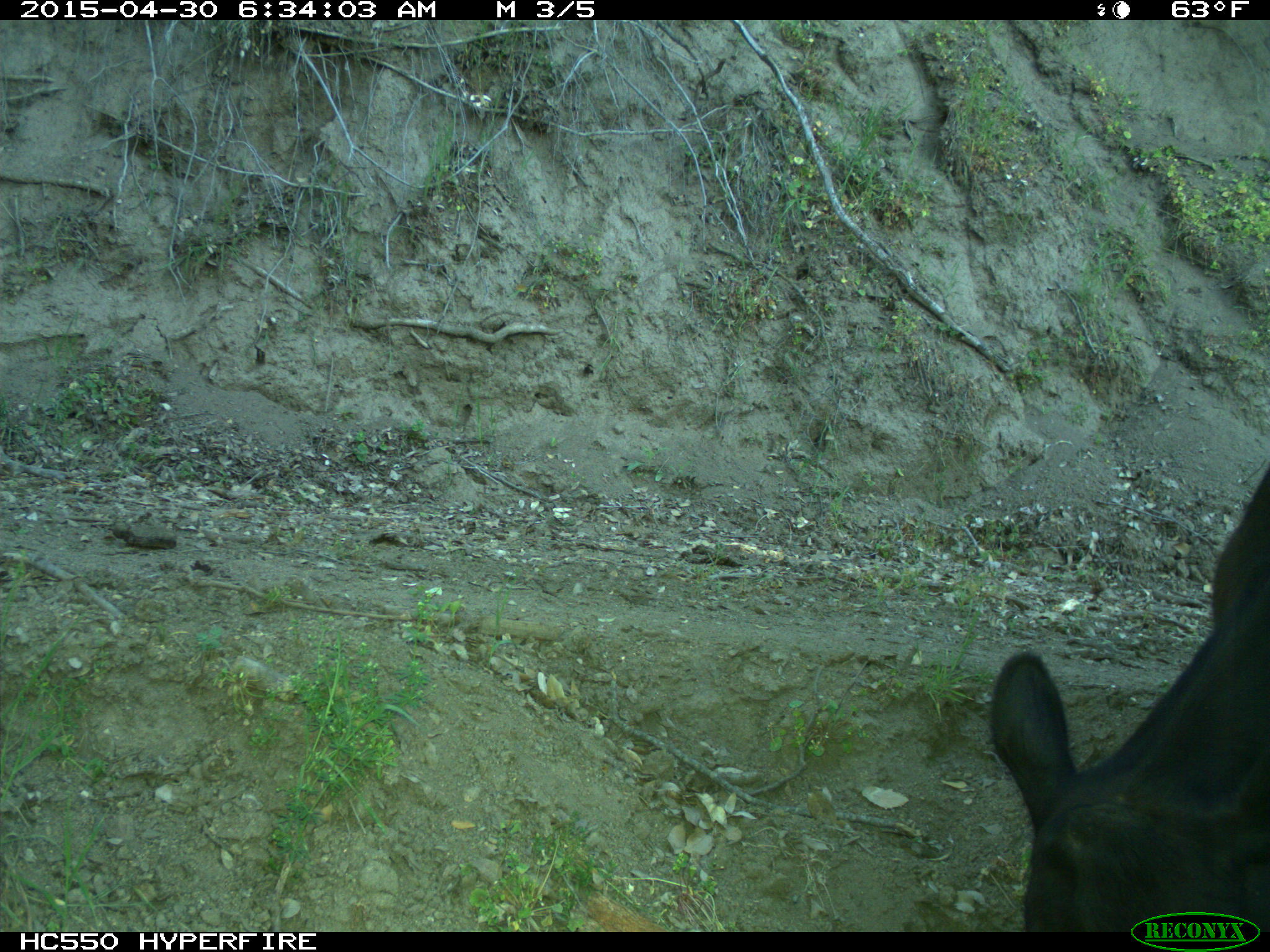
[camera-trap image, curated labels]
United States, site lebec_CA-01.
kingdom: Animalia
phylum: Chordata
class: Mammalia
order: Artiodactyla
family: Bovidae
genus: Bos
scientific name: Bos taurus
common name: domestic cow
Bos taurus (domestic cow).